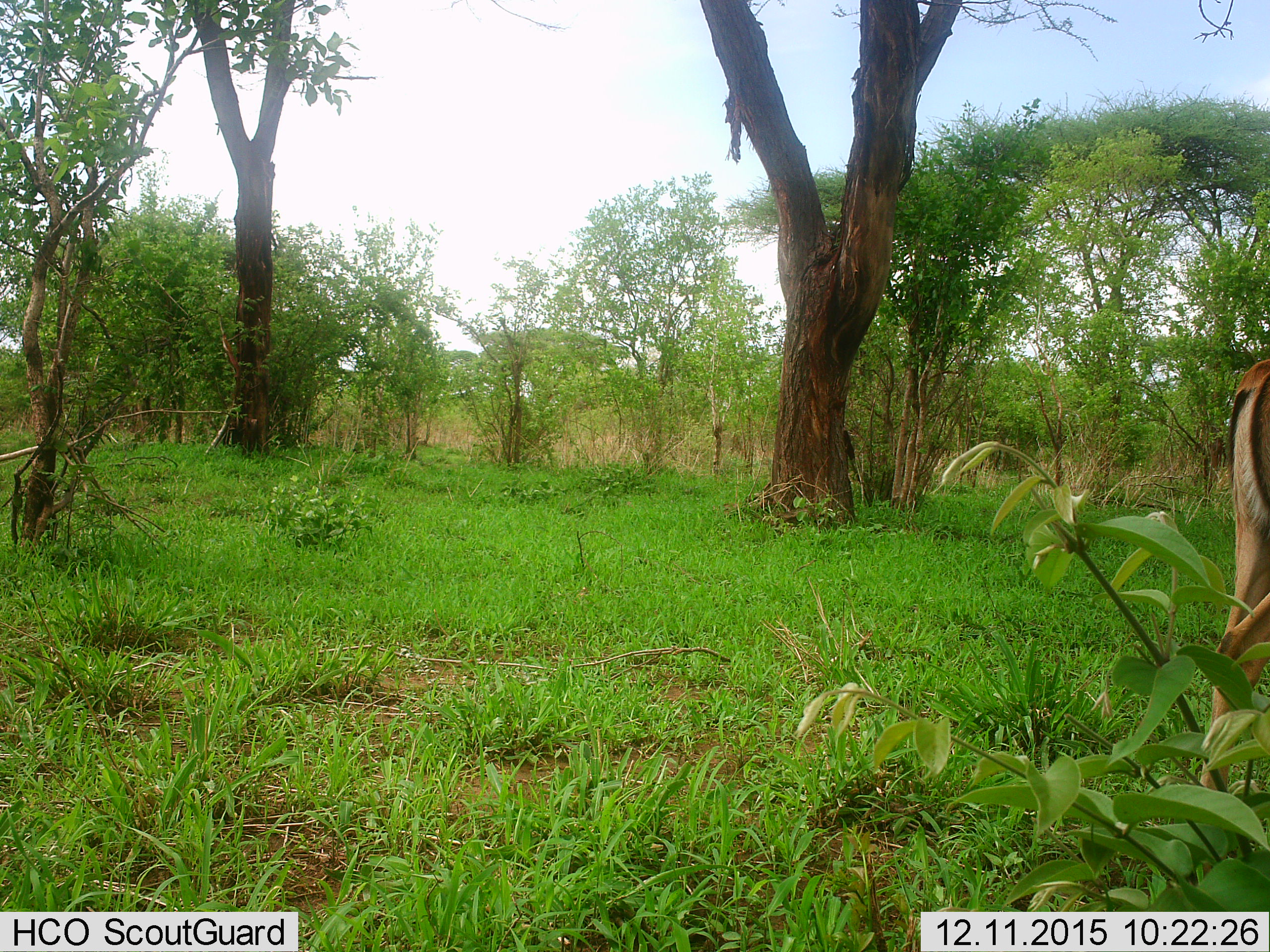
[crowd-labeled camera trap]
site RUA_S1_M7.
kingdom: Animalia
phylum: Chordata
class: Mammalia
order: Artiodactyla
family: Bovidae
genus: Aepyceros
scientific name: Aepyceros melampus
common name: impala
Impala (Aepyceros melampus), count 1. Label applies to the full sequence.